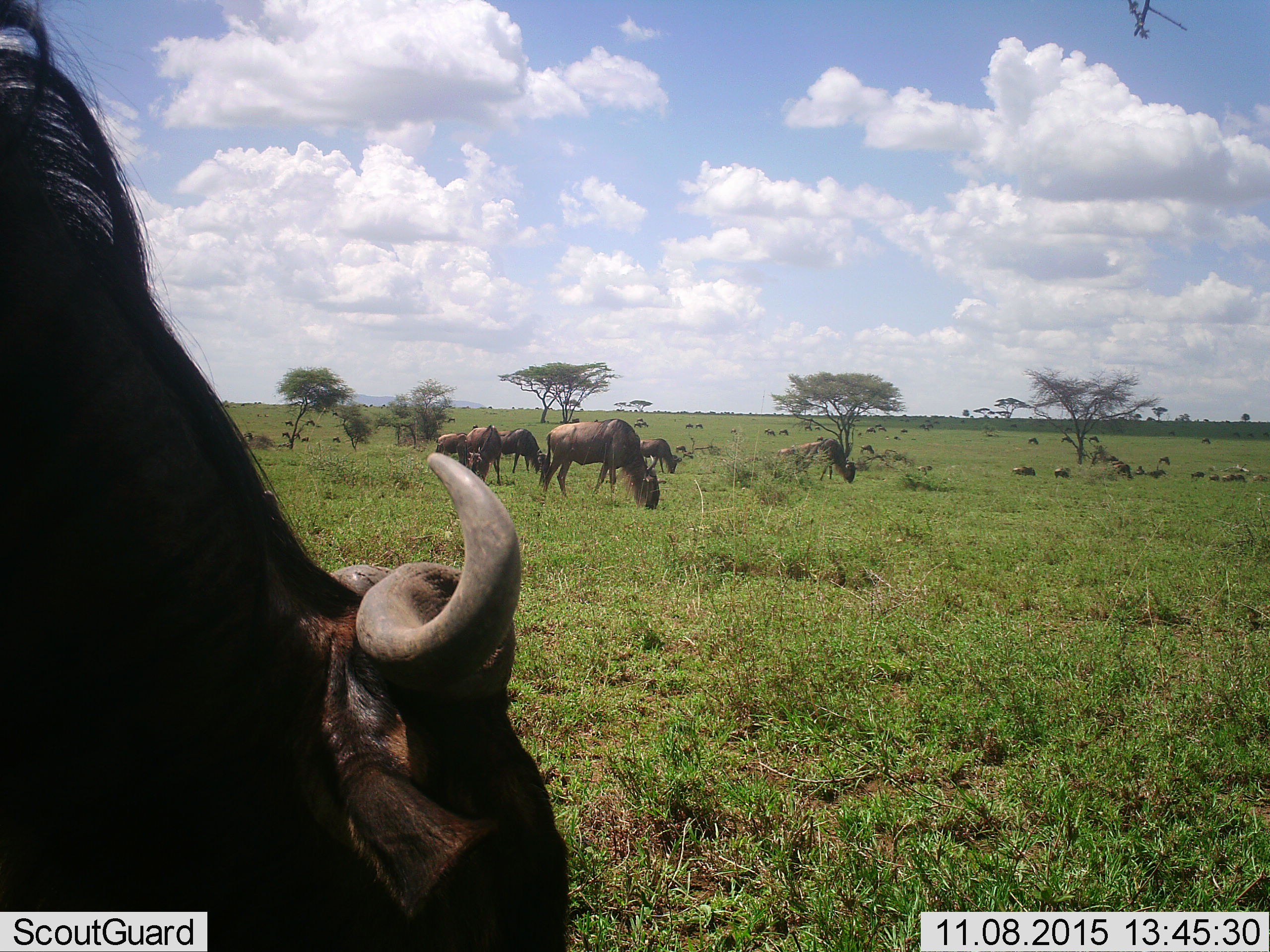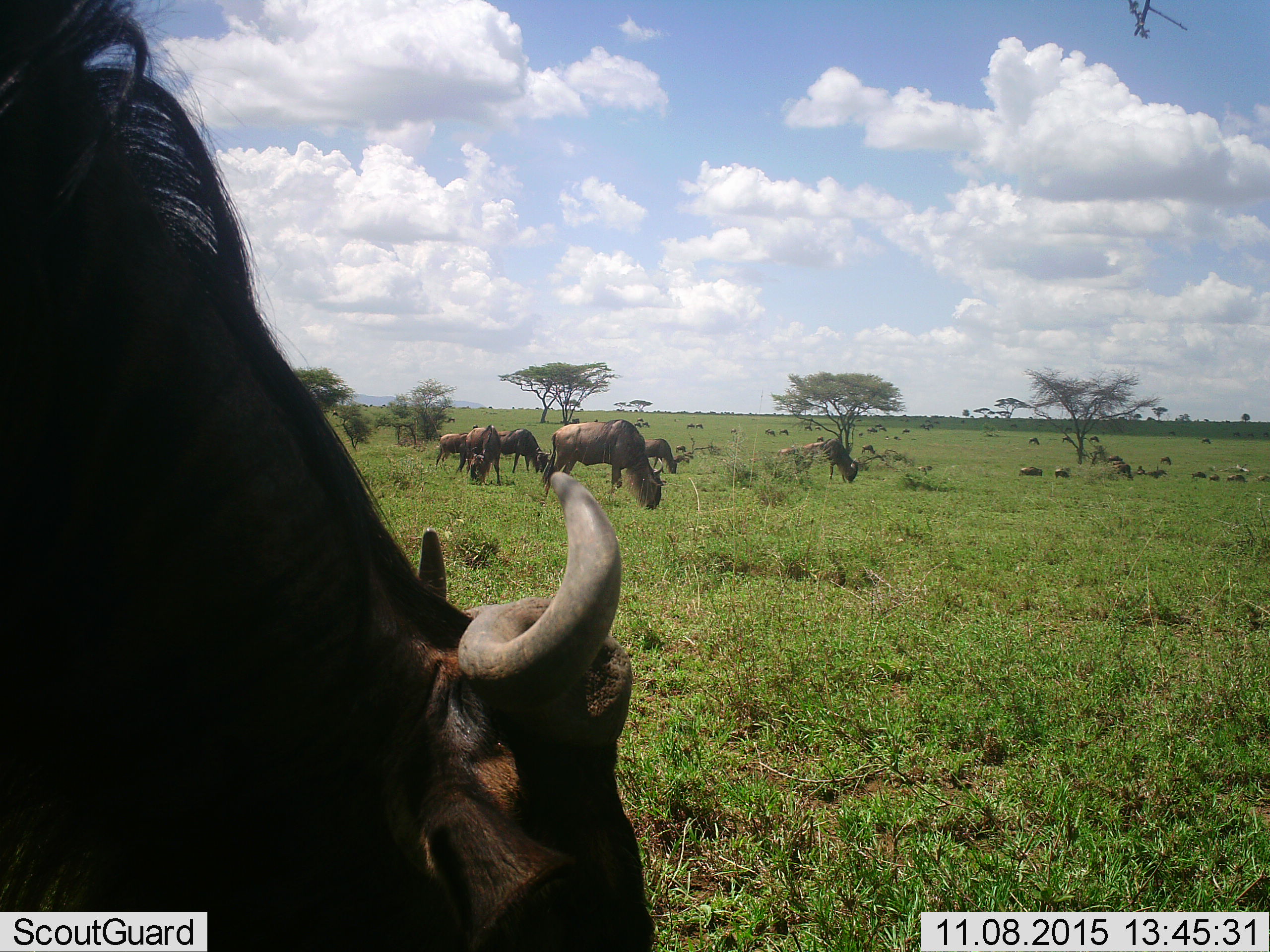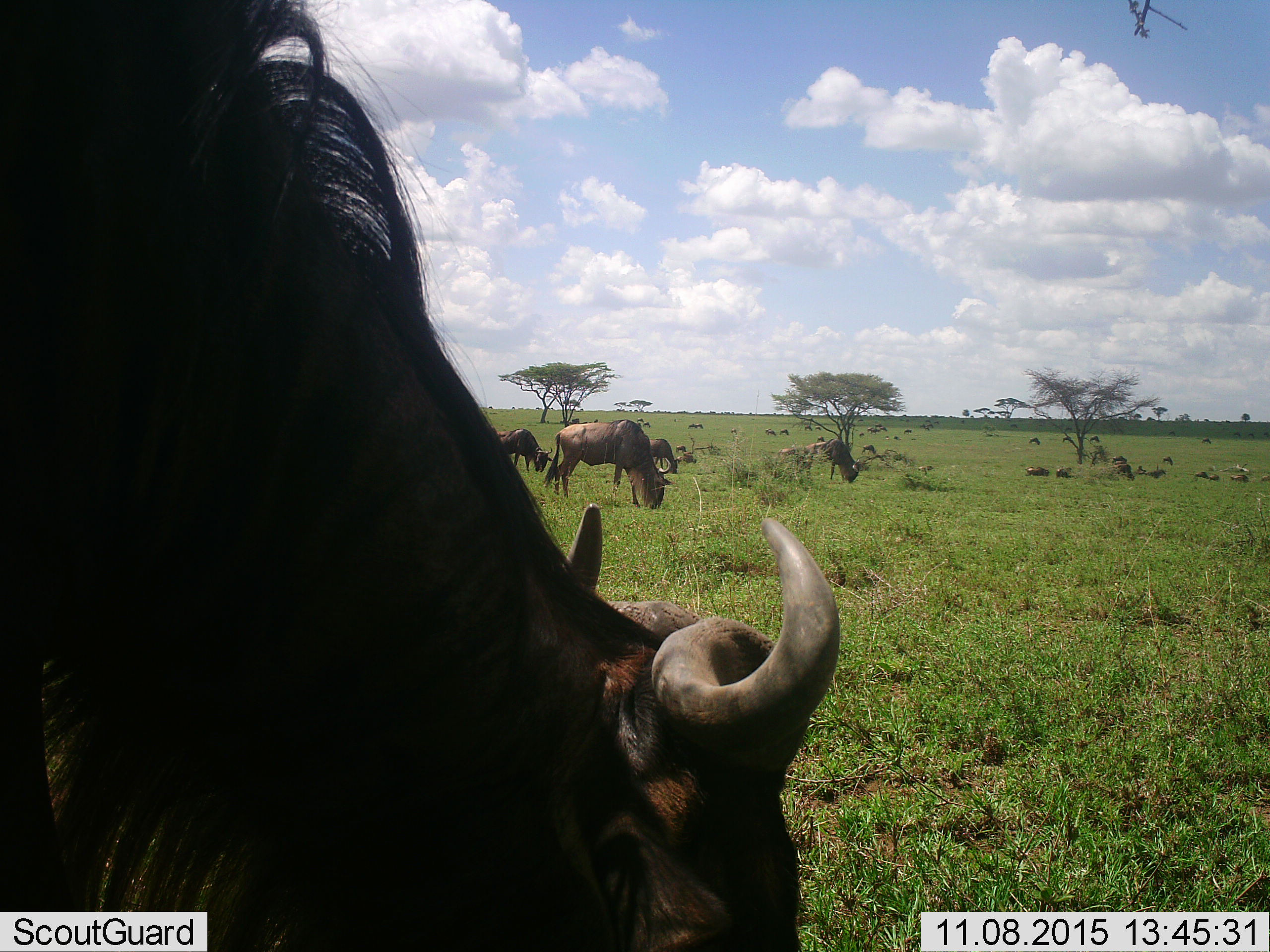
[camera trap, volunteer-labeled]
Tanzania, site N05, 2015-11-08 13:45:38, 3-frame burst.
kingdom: Animalia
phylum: Chordata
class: Mammalia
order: Artiodactyla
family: Bovidae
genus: Connochaetes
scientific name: Connochaetes taurinus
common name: blue wildebeest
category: wildebeest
Wildebeest (blue wildebeest) (Connochaetes taurinus), count 11-50. Behavior (volunteer vote fractions): standing 56%, resting 11%, moving 67%, interacting 0%. Young present (vote fraction): 0%. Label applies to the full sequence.